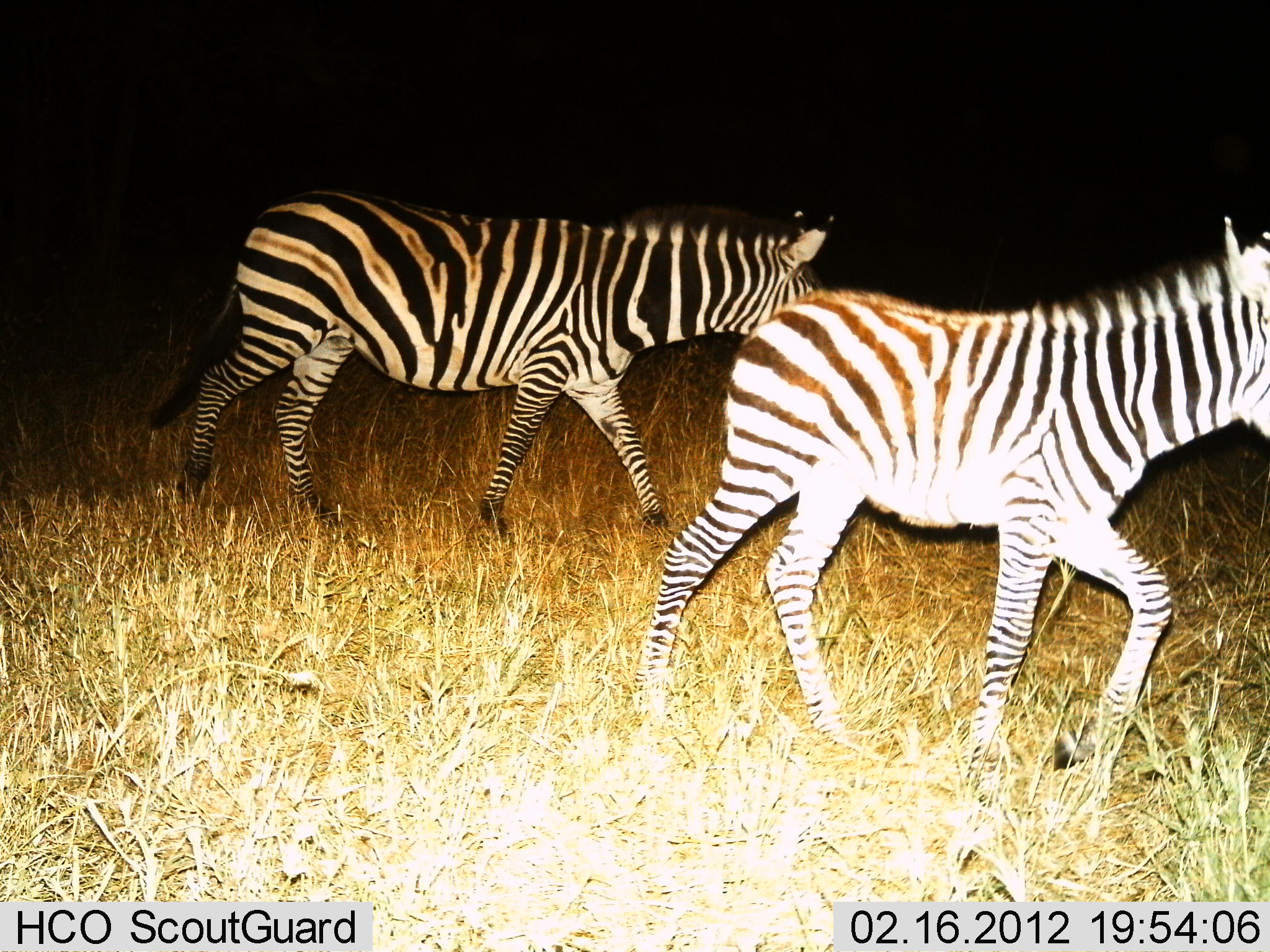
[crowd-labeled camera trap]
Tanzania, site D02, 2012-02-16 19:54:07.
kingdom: Animalia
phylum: Chordata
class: Mammalia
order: Perissodactyla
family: Equidae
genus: Equus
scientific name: Equus quagga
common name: plains zebra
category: zebra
Zebra (plains zebra) (Equus quagga), count 2. Behavior (volunteer vote fractions): standing 0%, resting 0%, moving 100%, interacting 0%. Young present (vote fraction): 50%. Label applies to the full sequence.